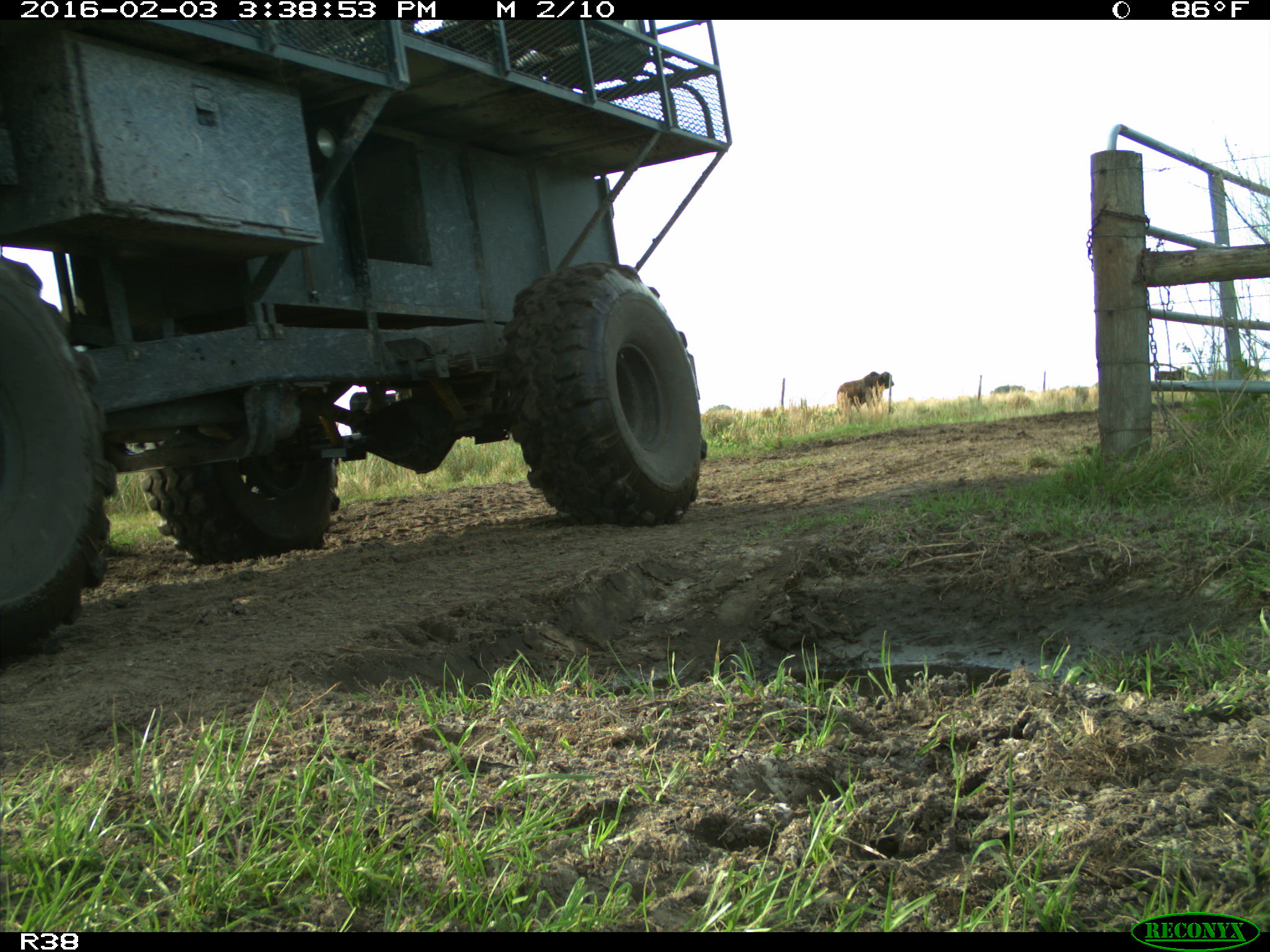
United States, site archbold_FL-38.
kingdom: Animalia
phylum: Chordata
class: Mammalia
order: Artiodactyla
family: Bovidae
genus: Bos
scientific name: Bos taurus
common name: domestic cow